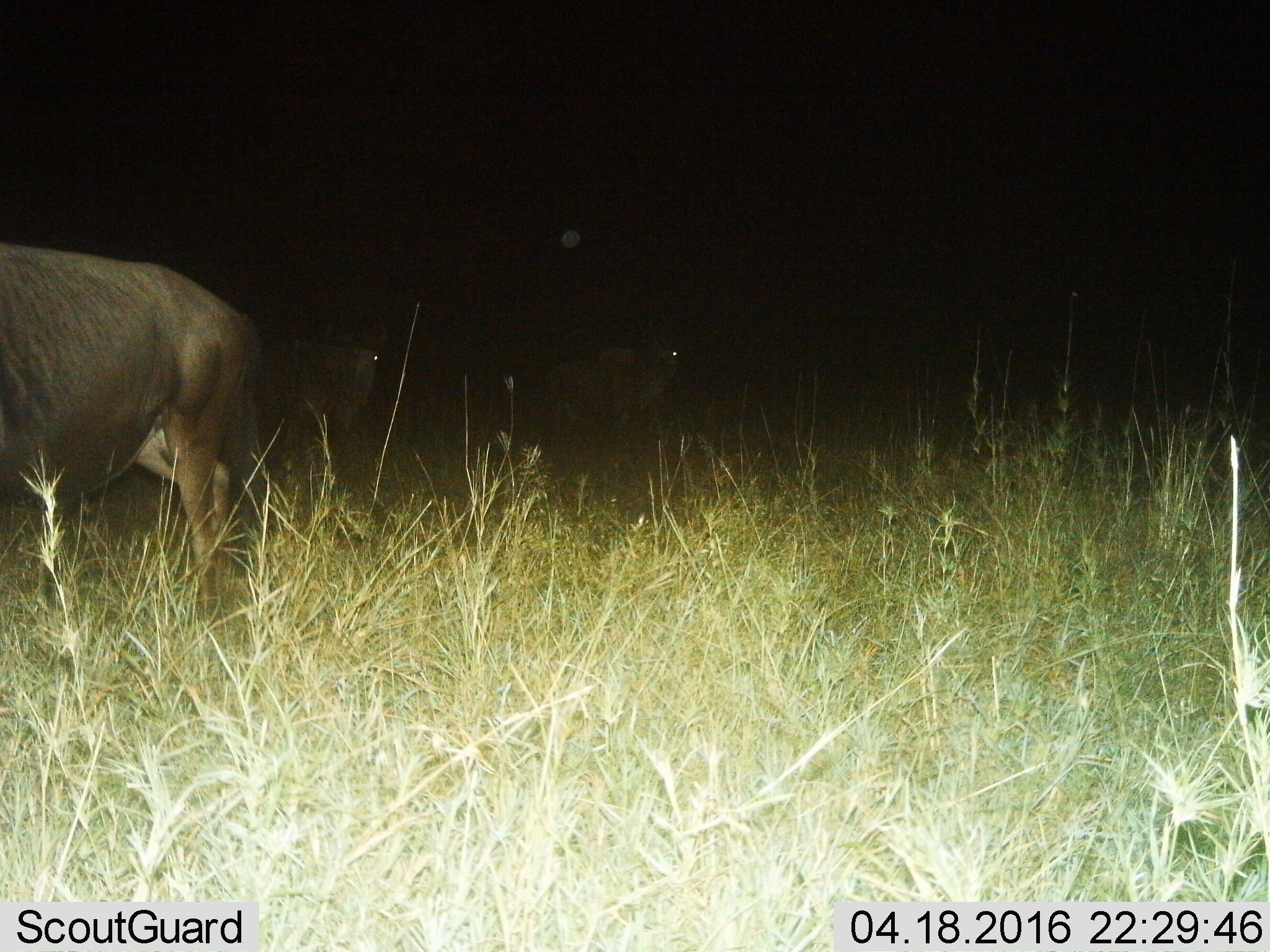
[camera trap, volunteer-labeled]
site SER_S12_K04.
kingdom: Animalia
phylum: Chordata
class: Mammalia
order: Artiodactyla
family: Bovidae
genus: Connochaetes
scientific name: Connochaetes taurinus taurinus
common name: blue wildebeest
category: wildebeestblue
Wildebeestblue (blue wildebeest) (Connochaetes taurinus taurinus), count 3. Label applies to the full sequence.